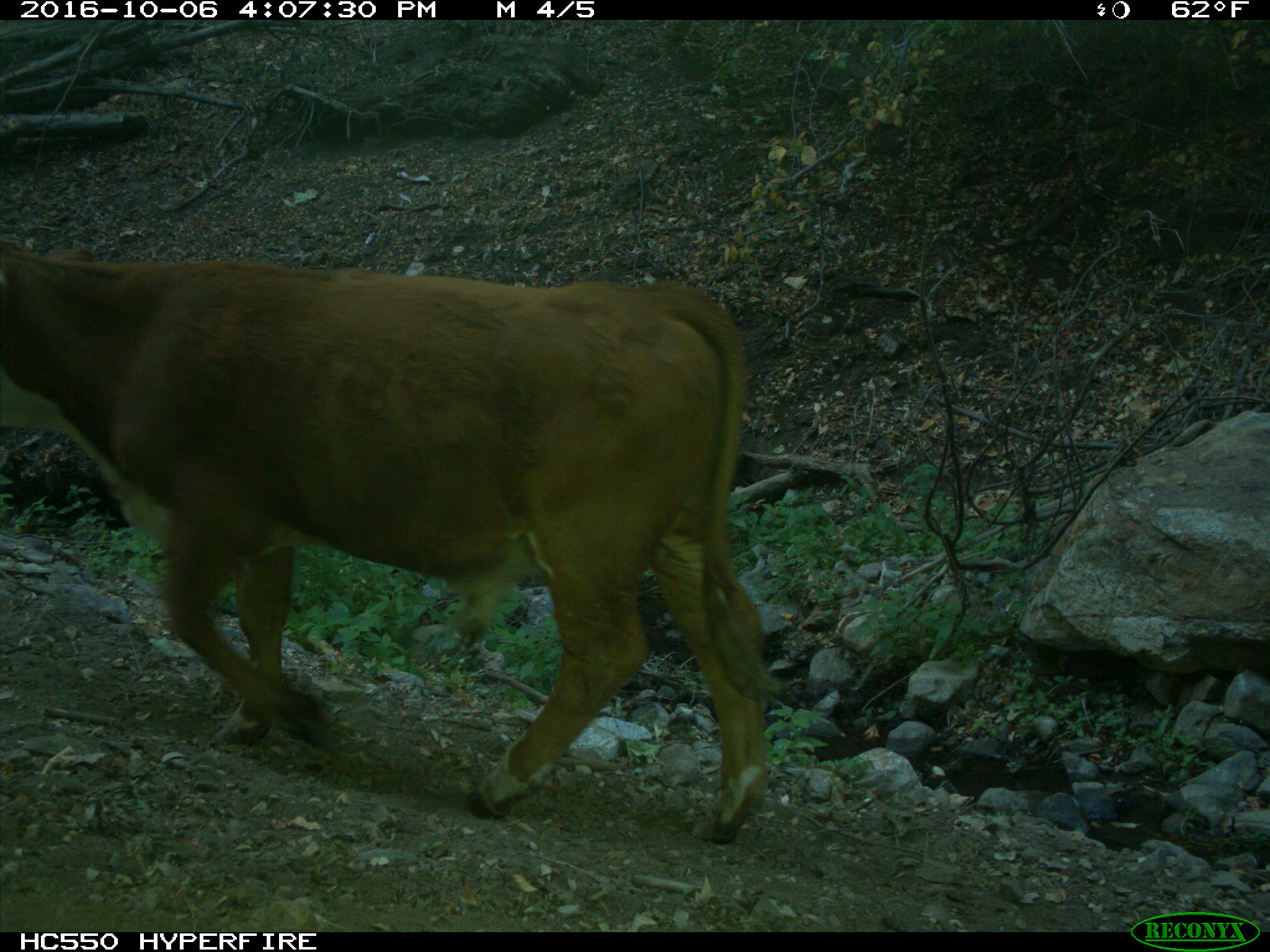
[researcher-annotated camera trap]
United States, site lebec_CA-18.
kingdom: Animalia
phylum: Chordata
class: Mammalia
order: Artiodactyla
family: Bovidae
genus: Bos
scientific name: Bos taurus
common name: domestic cow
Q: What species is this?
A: Bos taurus (domestic cow).